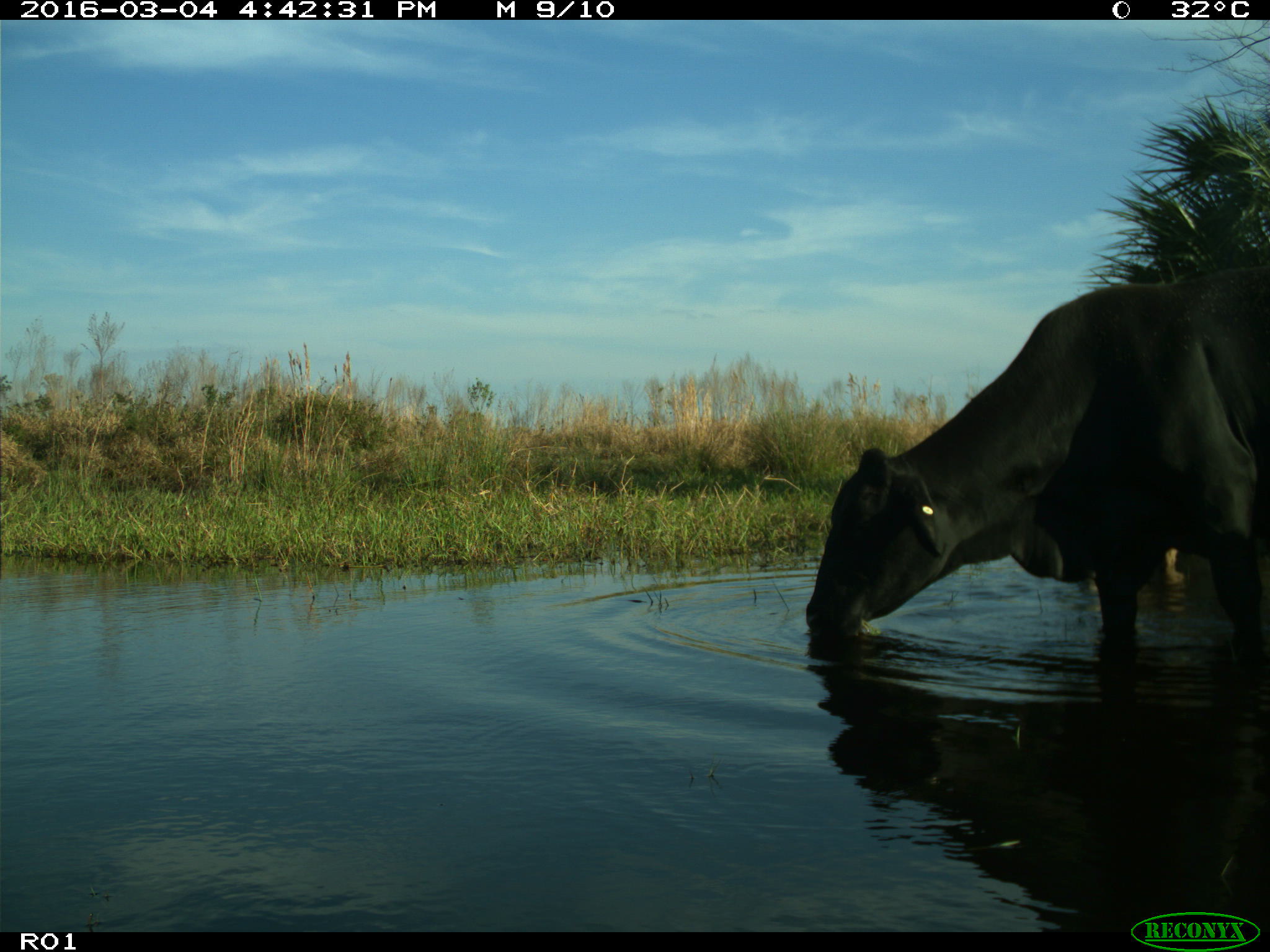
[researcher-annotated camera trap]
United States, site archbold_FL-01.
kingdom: Animalia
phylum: Chordata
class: Mammalia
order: Artiodactyla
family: Bovidae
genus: Bos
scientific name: Bos taurus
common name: domestic cow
Bos taurus (domestic cow).